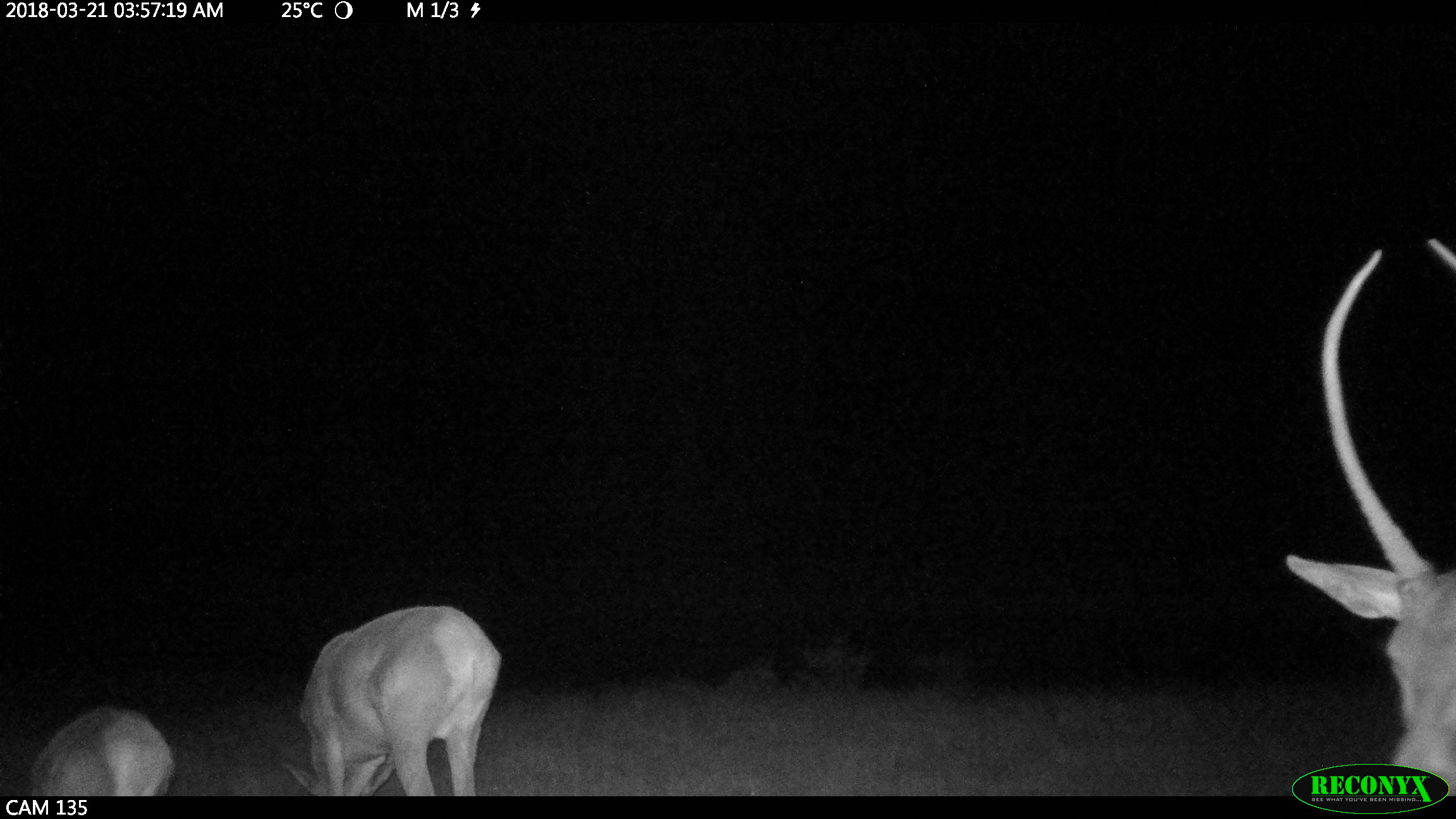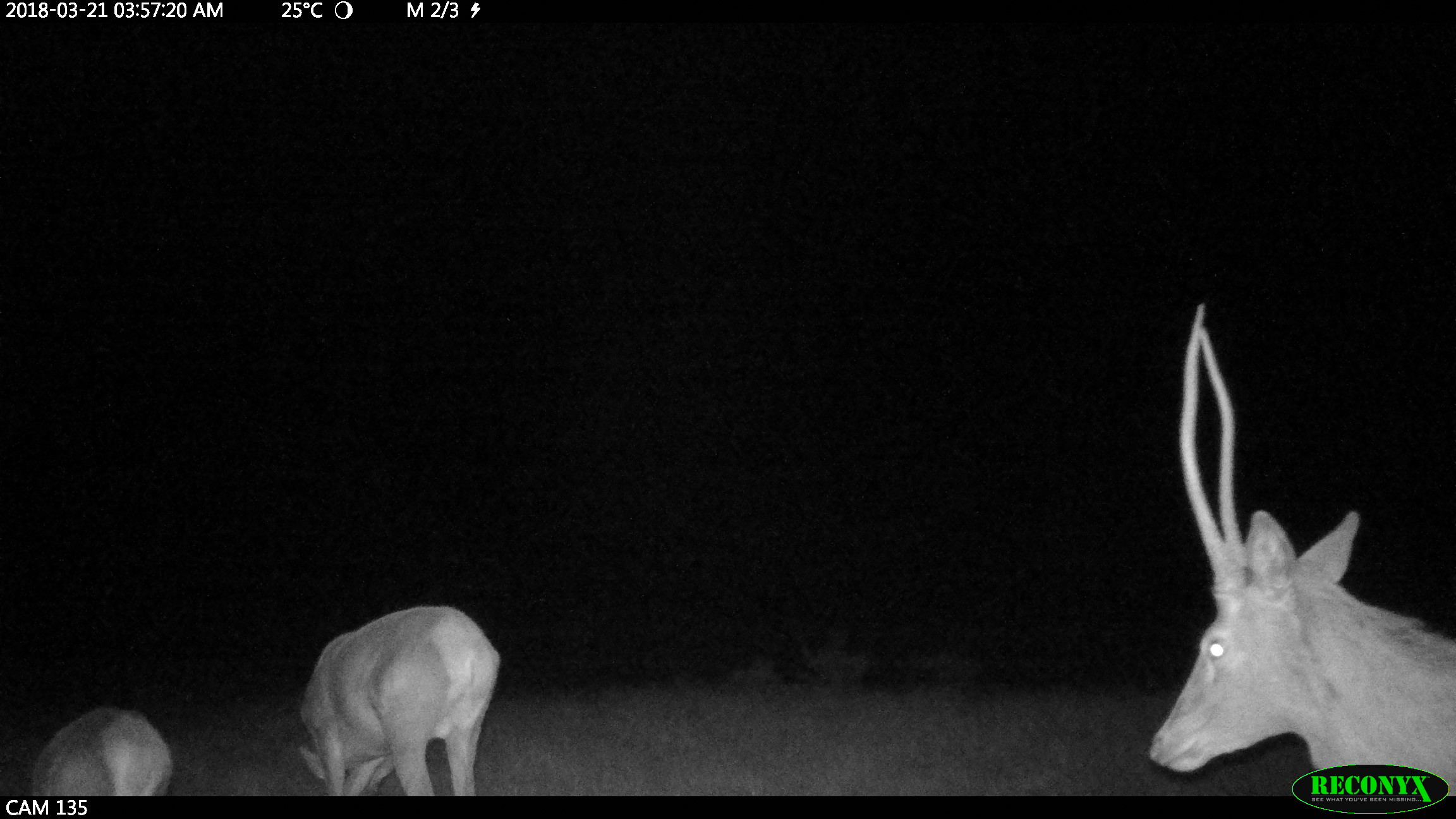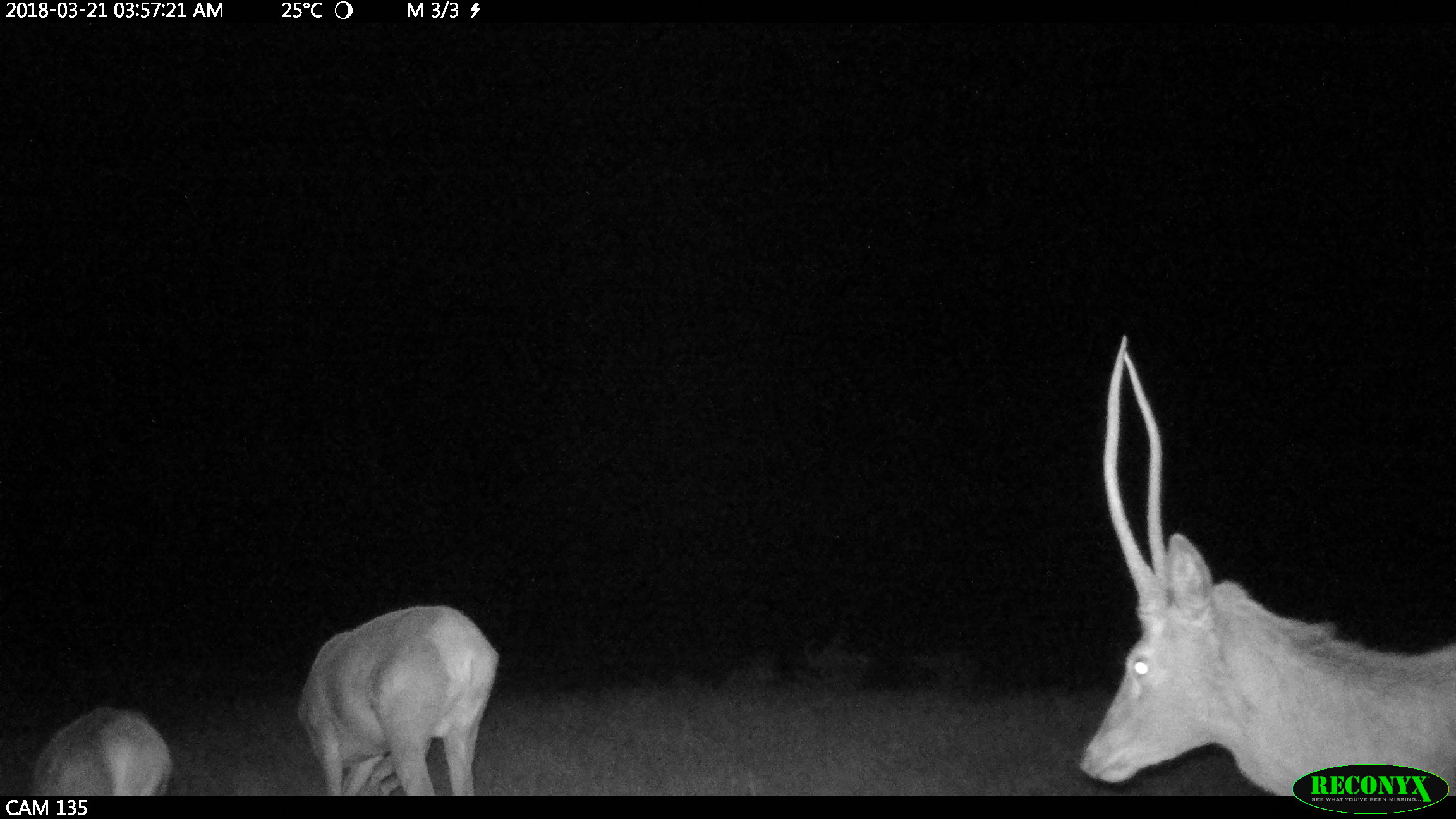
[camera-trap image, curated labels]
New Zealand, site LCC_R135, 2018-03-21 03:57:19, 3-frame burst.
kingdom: Animalia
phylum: Chordata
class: Mammalia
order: Artiodactyla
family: Cervidae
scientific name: Cervidae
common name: deer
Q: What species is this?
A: Deer (Cervidae).